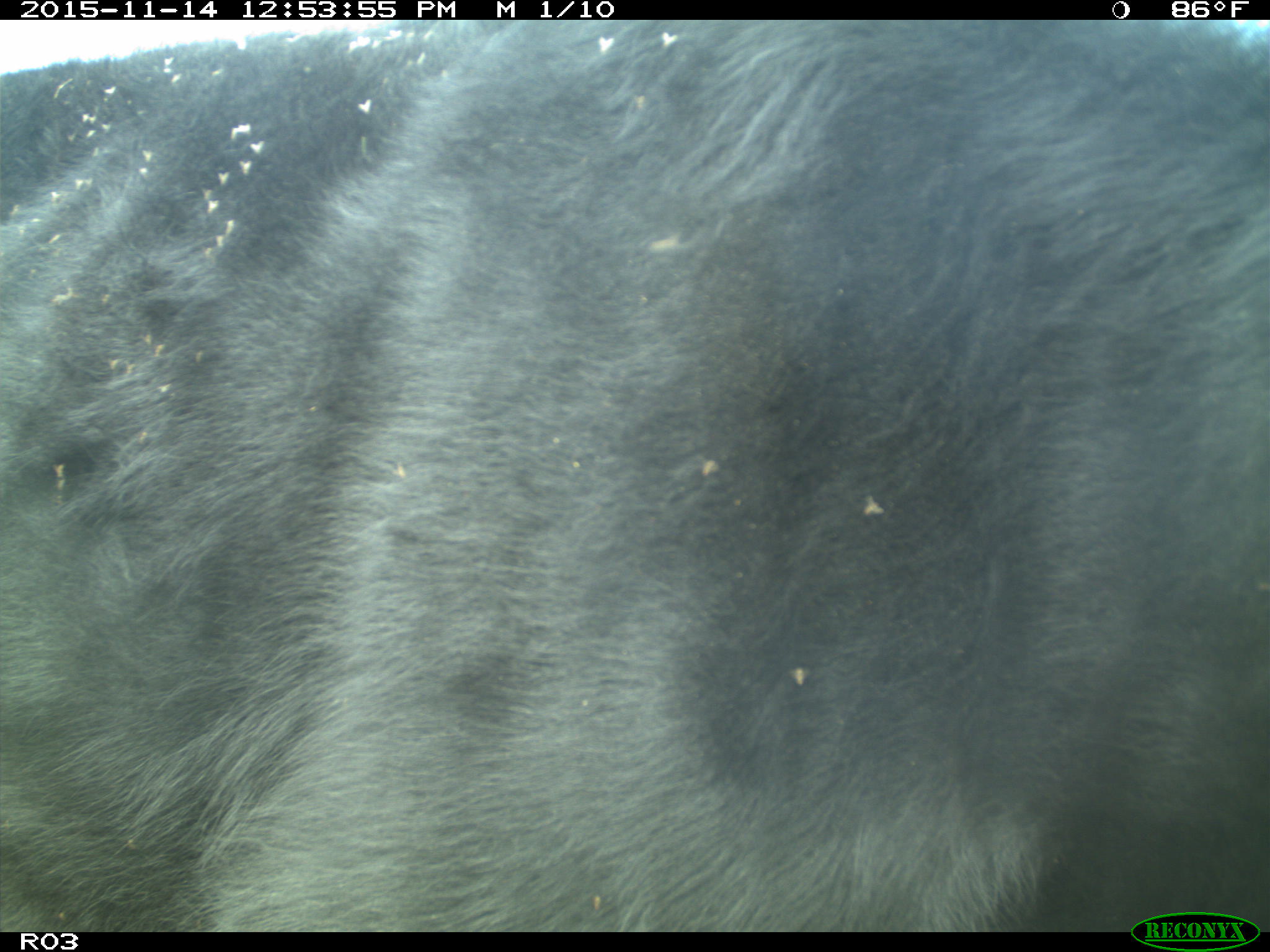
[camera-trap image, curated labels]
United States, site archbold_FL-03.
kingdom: Animalia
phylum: Chordata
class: Mammalia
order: Artiodactyla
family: Bovidae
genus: Bos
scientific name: Bos taurus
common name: domestic cow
Bos taurus (domestic cow).